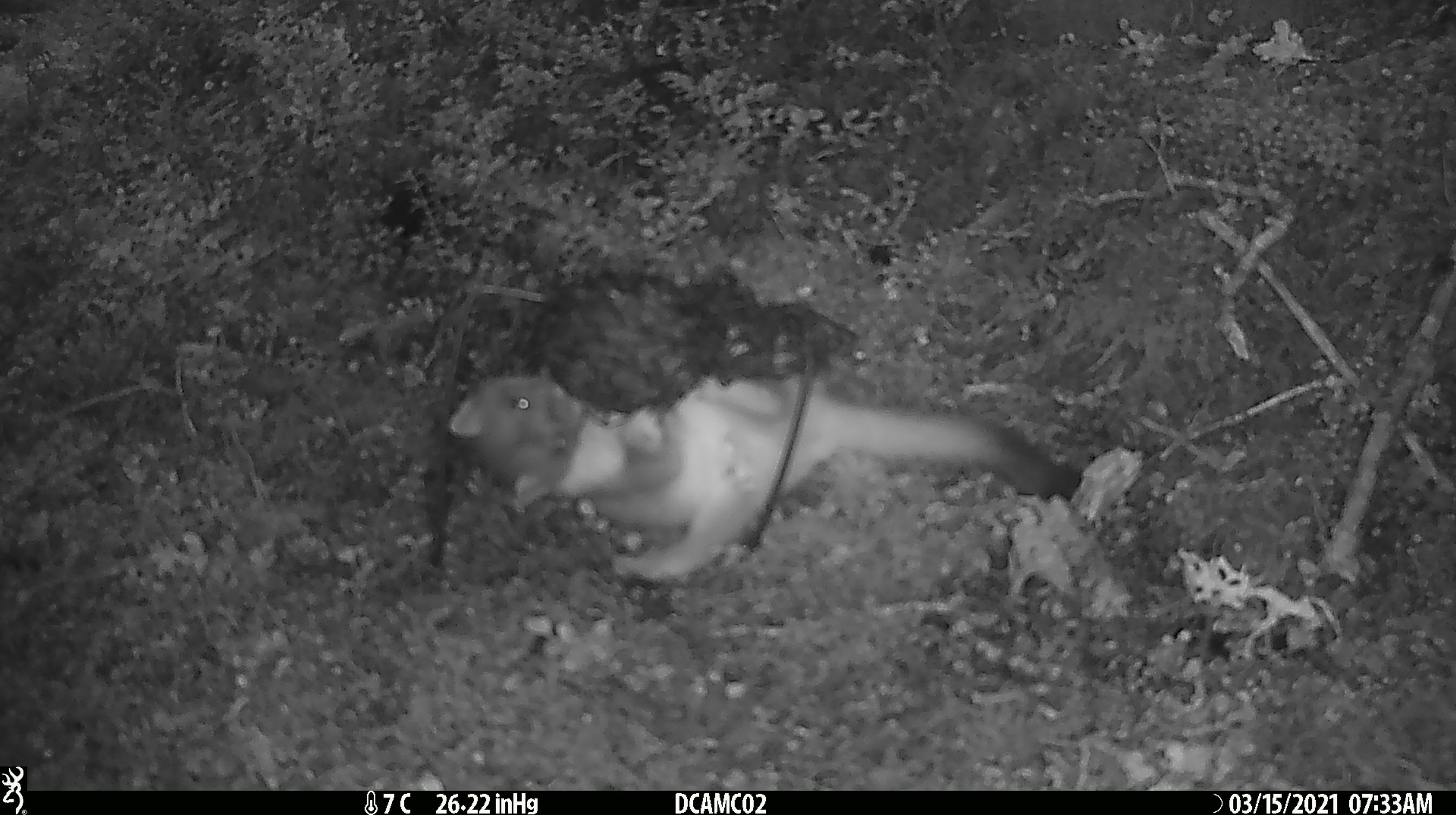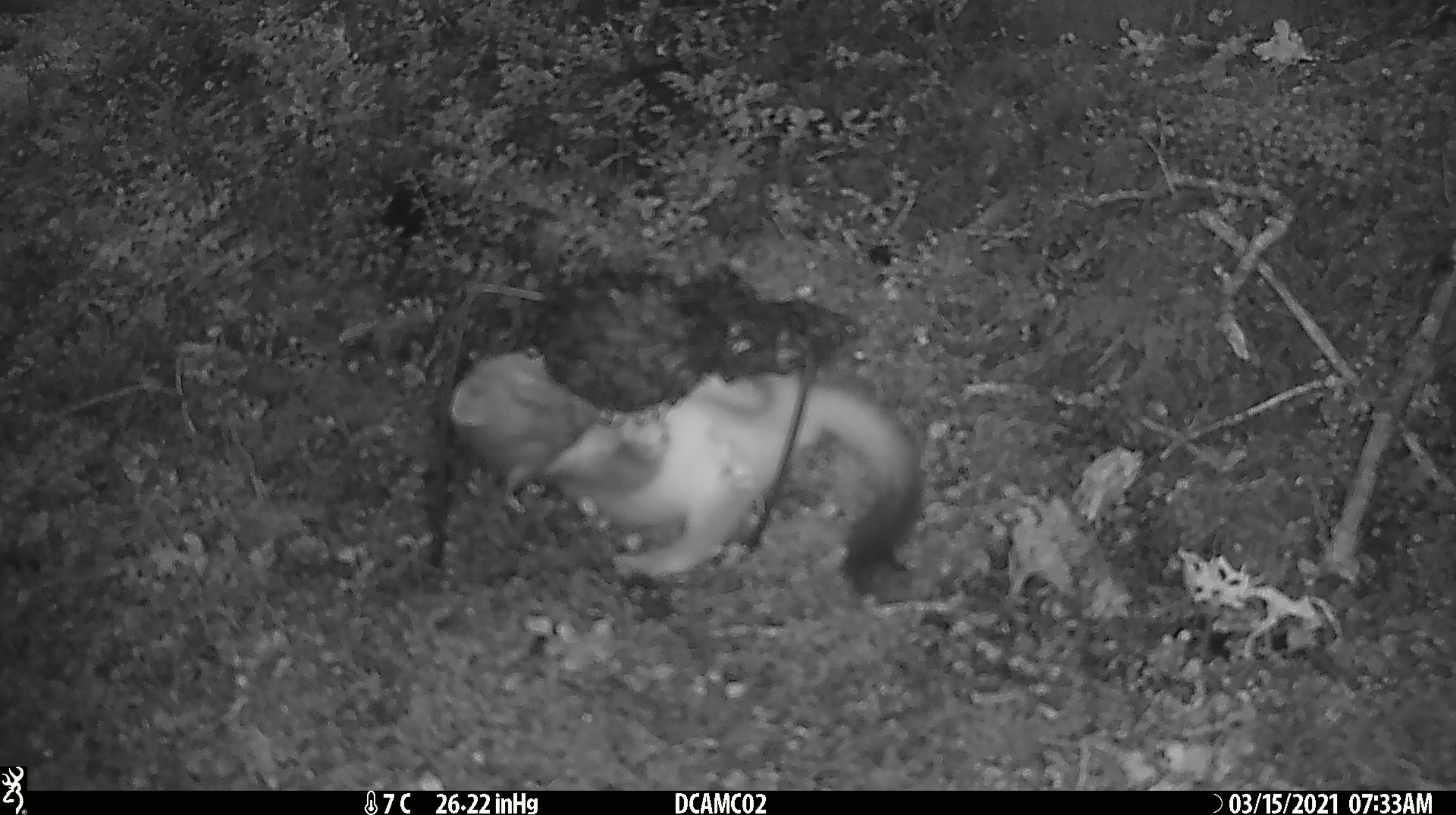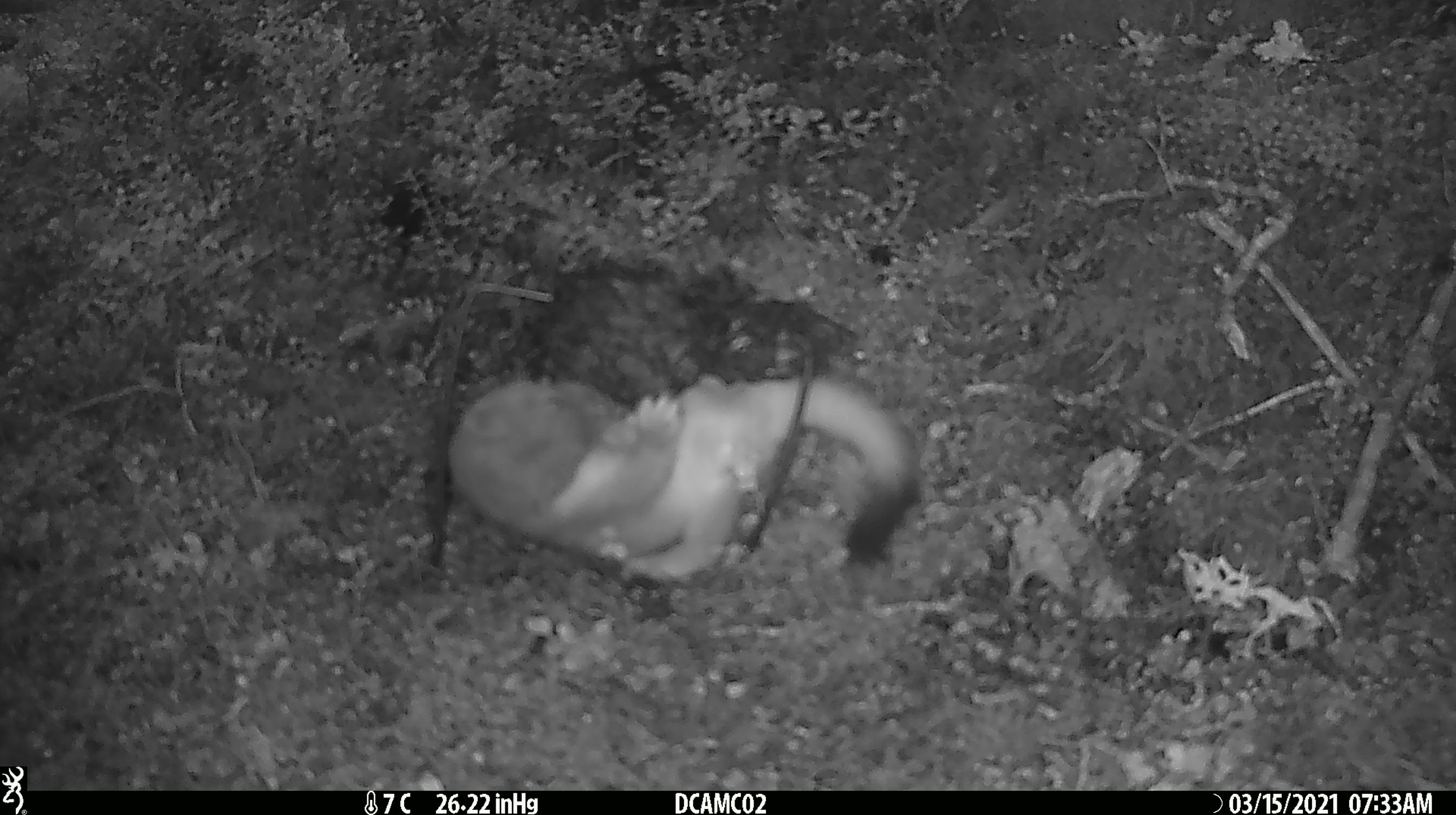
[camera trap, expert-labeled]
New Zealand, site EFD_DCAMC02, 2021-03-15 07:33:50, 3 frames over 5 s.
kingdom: Animalia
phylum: Chordata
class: Mammalia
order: Carnivora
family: Mustelidae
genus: Mustela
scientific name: Mustela erminea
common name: stoat